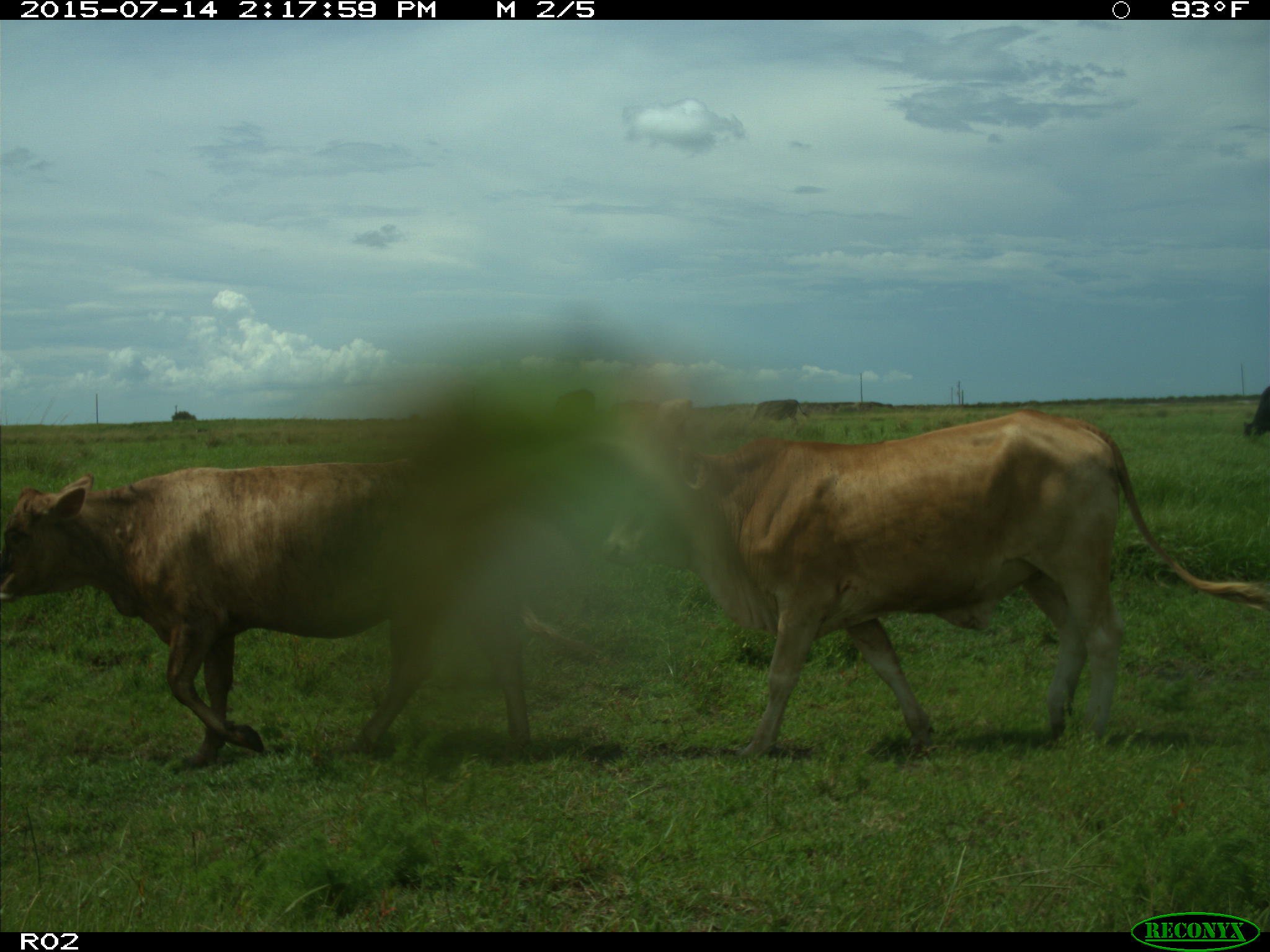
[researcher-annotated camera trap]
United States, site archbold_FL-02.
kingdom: Animalia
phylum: Chordata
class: Mammalia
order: Artiodactyla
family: Bovidae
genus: Bos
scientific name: Bos taurus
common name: domestic cow